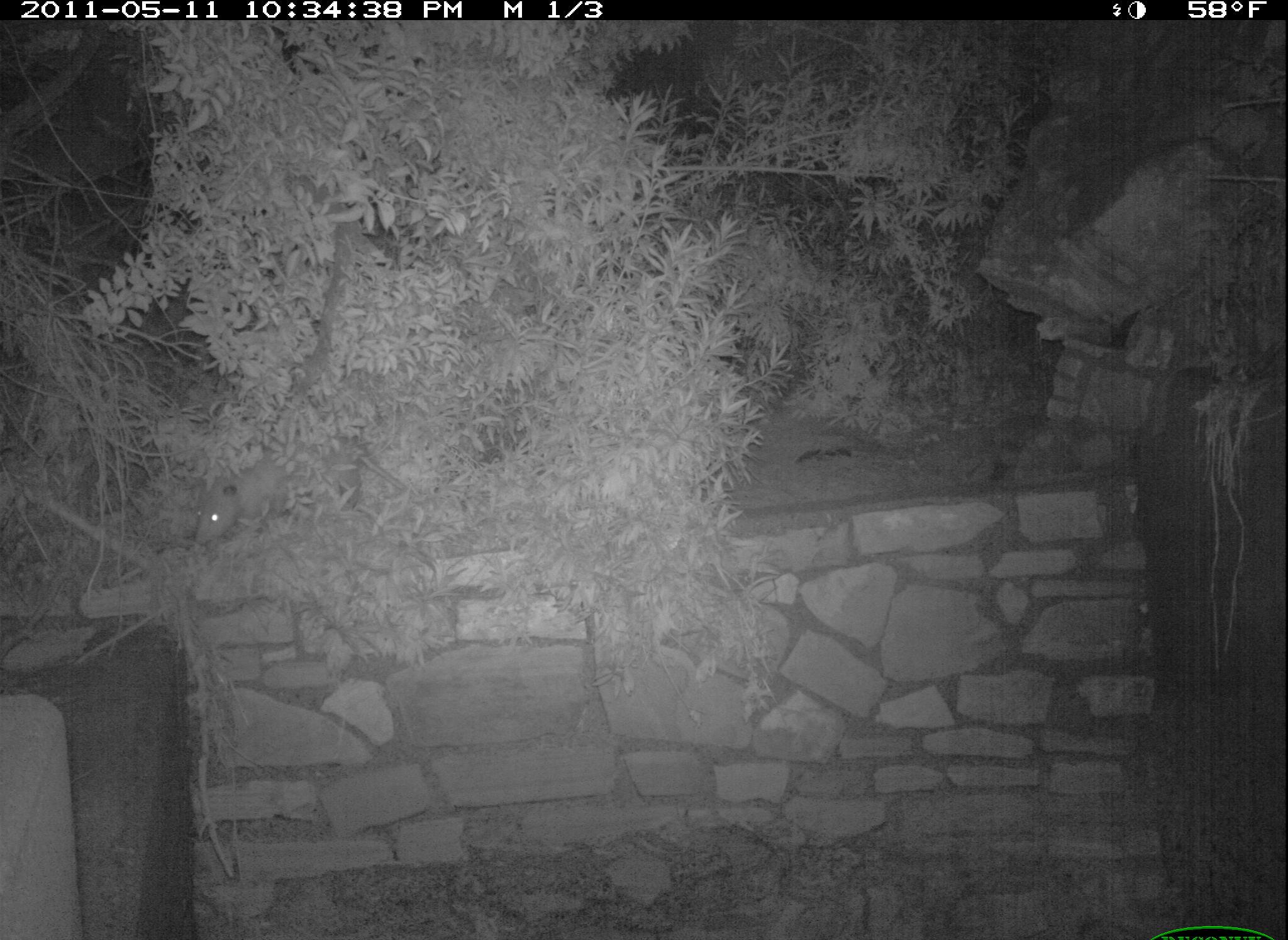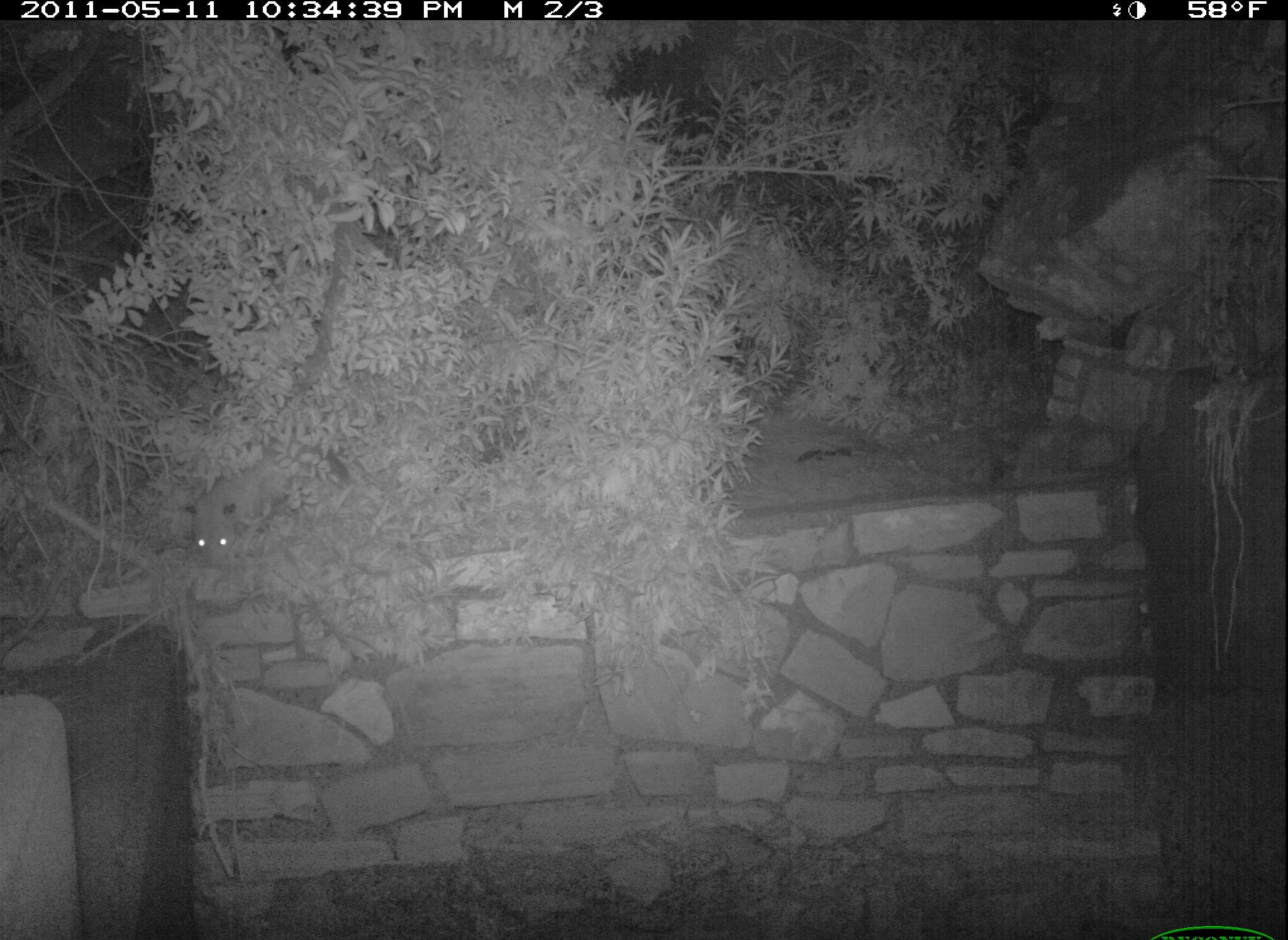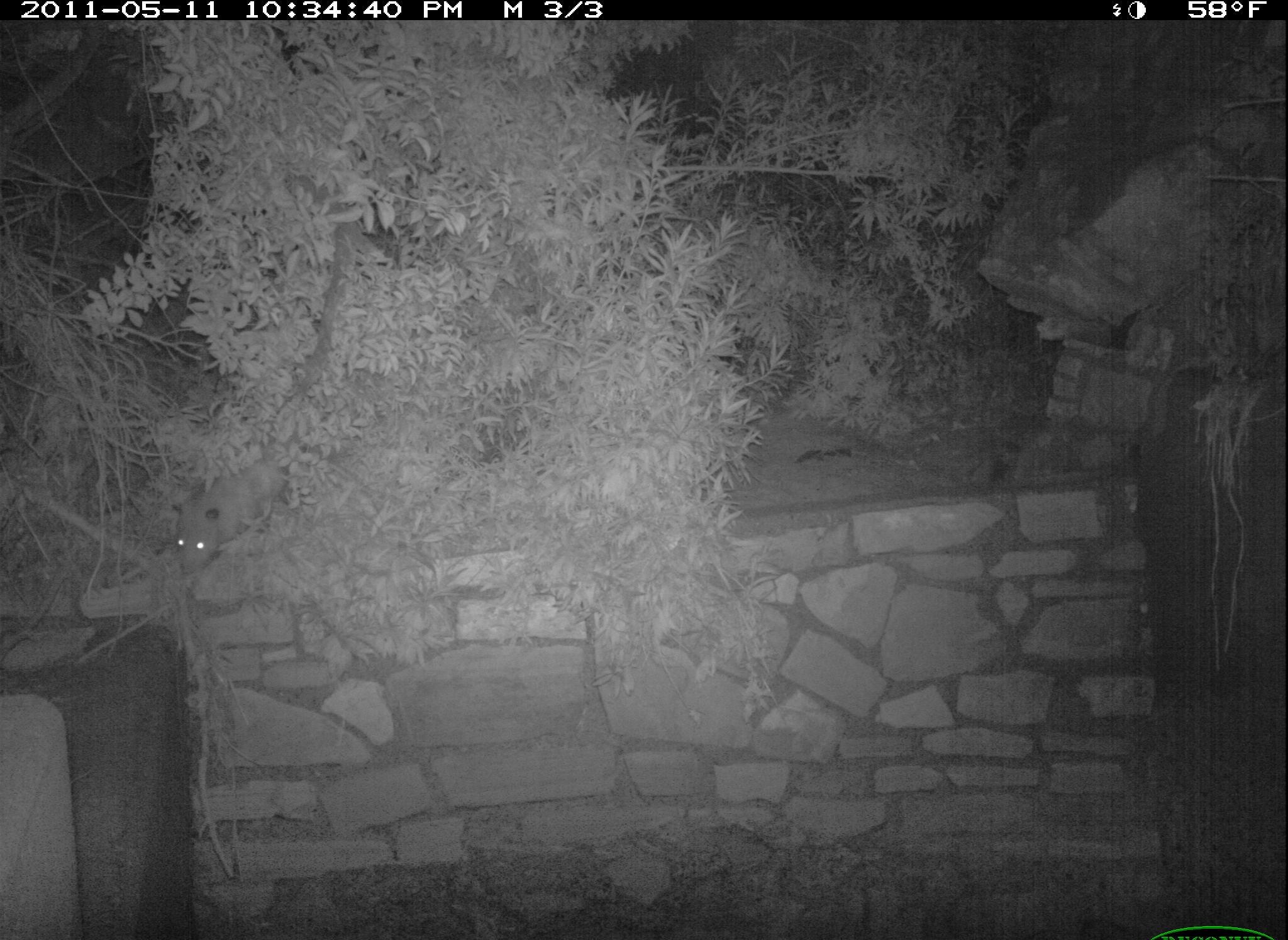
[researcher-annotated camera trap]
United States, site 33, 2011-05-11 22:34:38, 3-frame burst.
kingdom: Animalia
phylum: Chordata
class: Mammalia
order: Didelphimorphia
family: Didelphidae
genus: Didelphis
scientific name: Didelphis virginiana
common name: virginia opossum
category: opossum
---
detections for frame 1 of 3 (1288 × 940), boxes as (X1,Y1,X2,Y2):
opossum: (188,428,422,549)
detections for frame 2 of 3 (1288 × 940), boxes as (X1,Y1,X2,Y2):
opossum: (184,433,384,569)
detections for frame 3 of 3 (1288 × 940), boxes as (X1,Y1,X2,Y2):
opossum: (167,442,386,581)